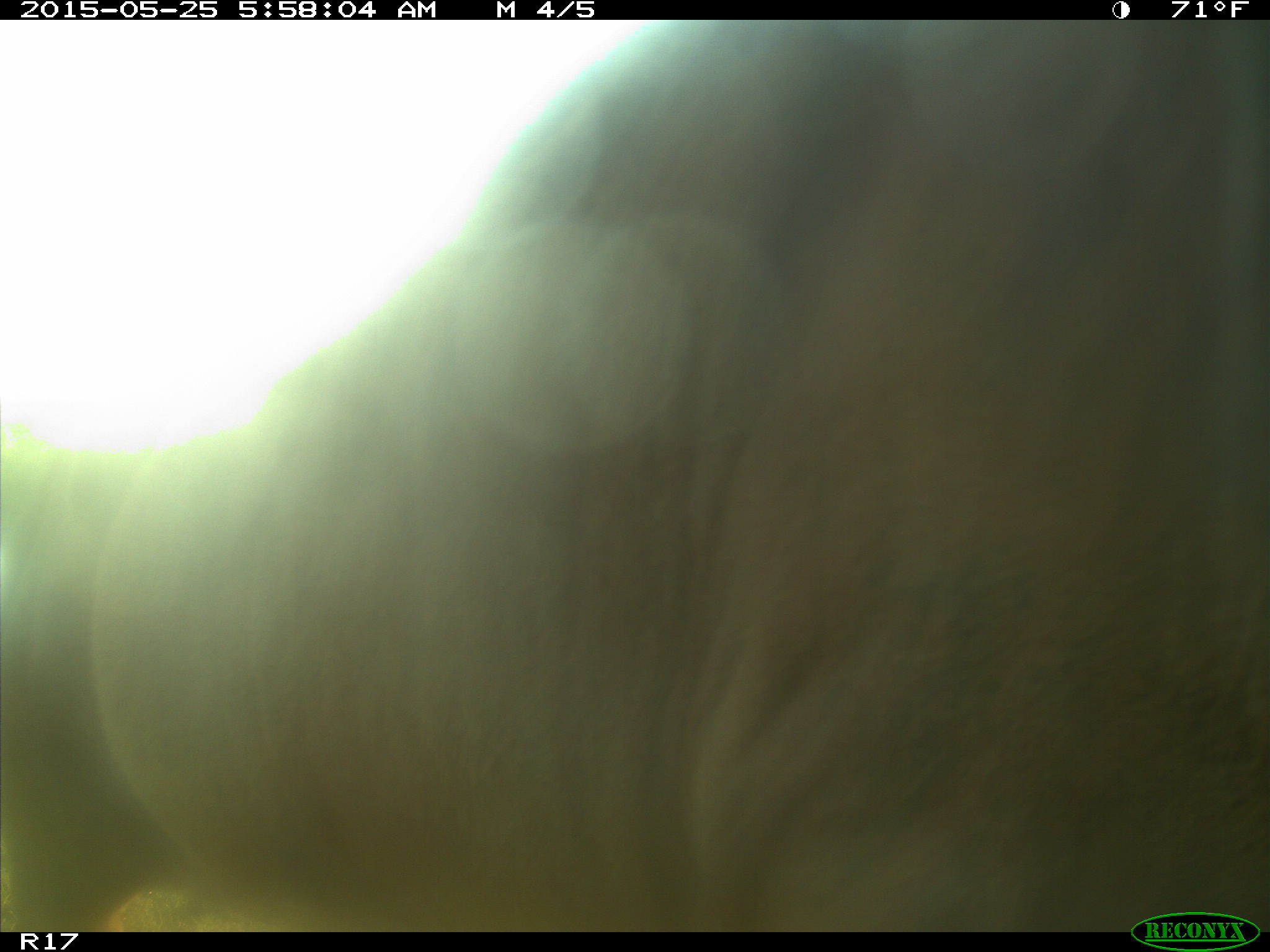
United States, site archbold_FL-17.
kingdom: Animalia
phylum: Chordata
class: Mammalia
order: Artiodactyla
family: Bovidae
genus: Bos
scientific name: Bos taurus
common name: domestic cow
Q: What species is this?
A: Bos taurus (domestic cow).